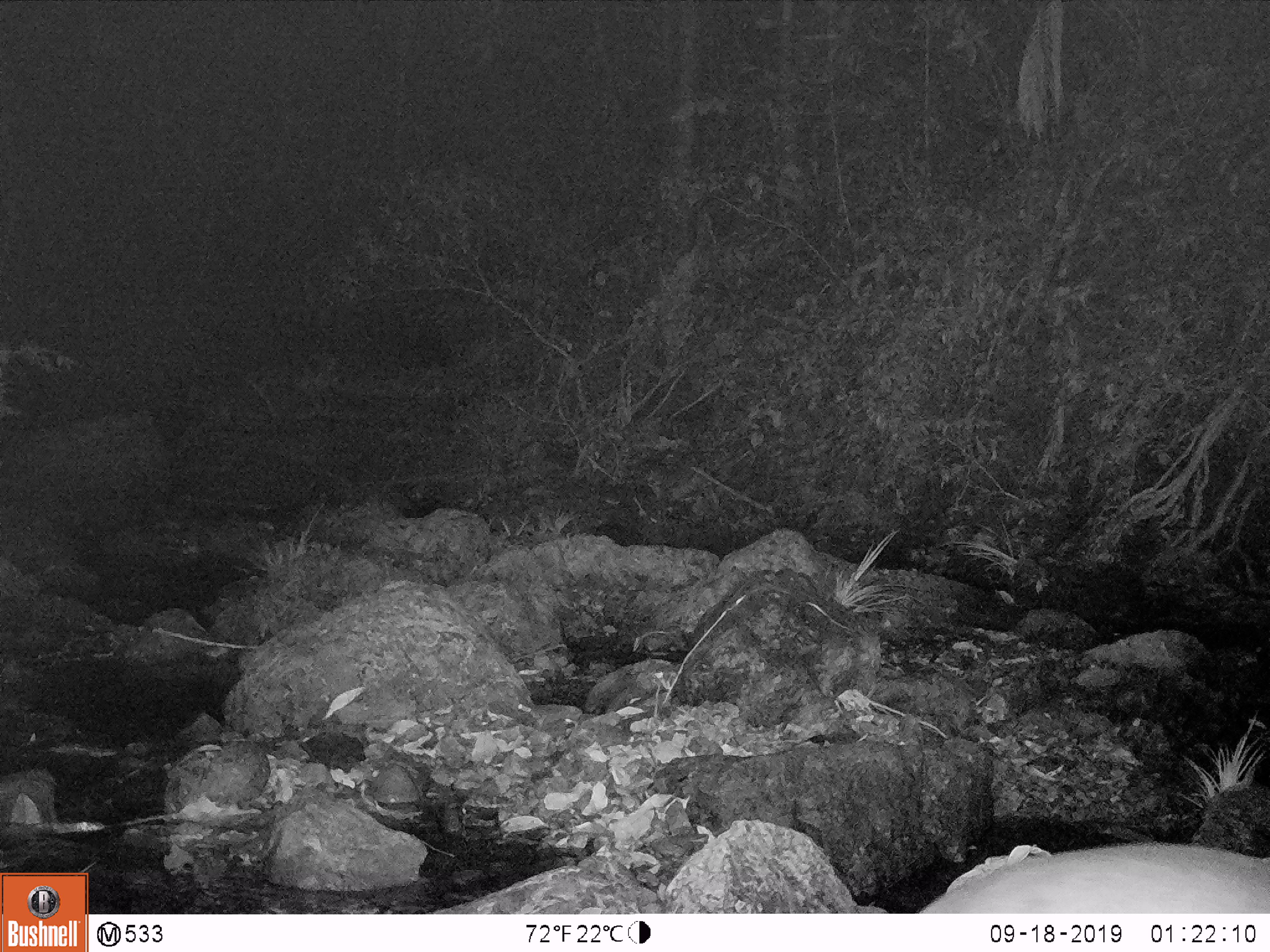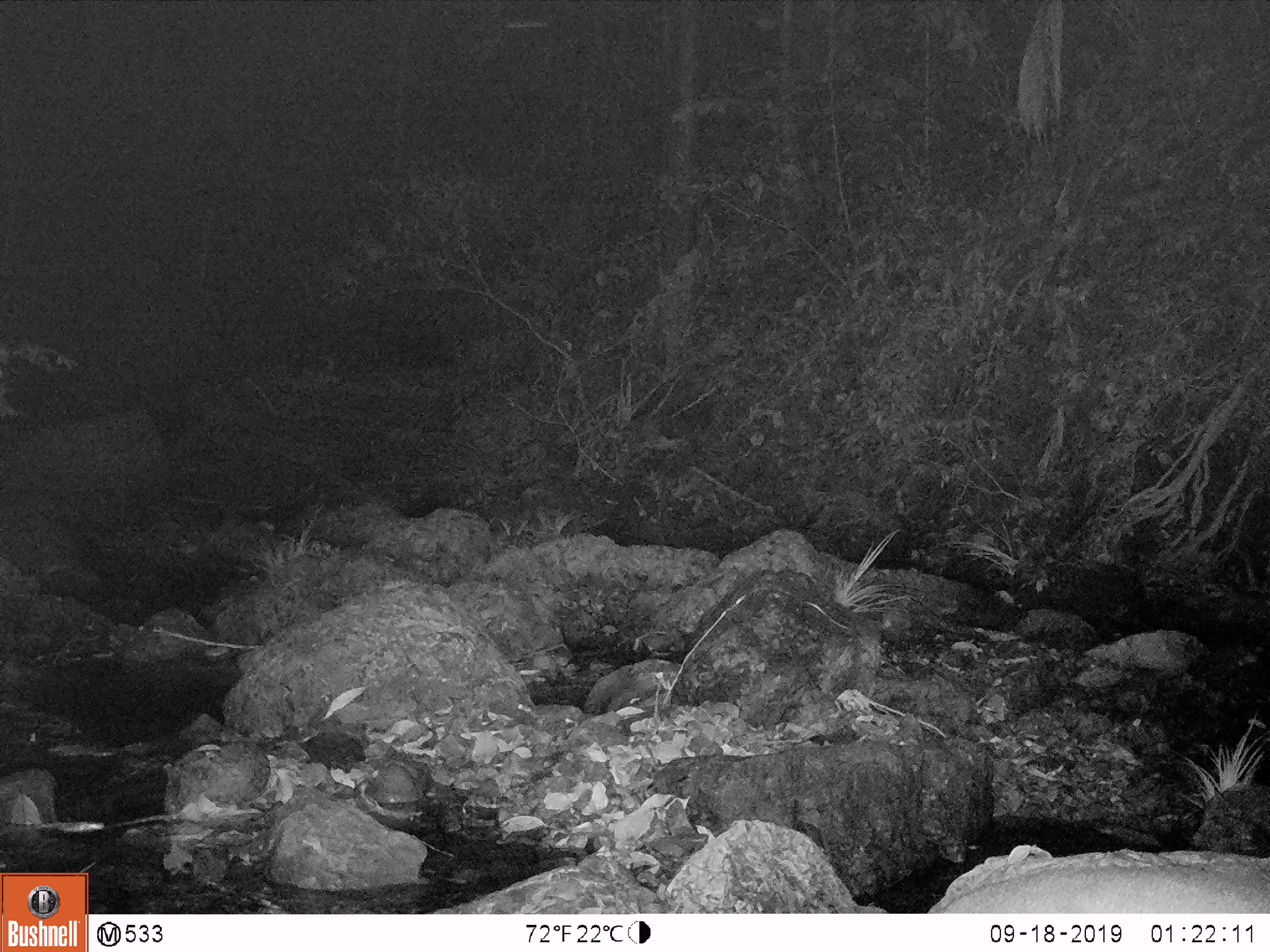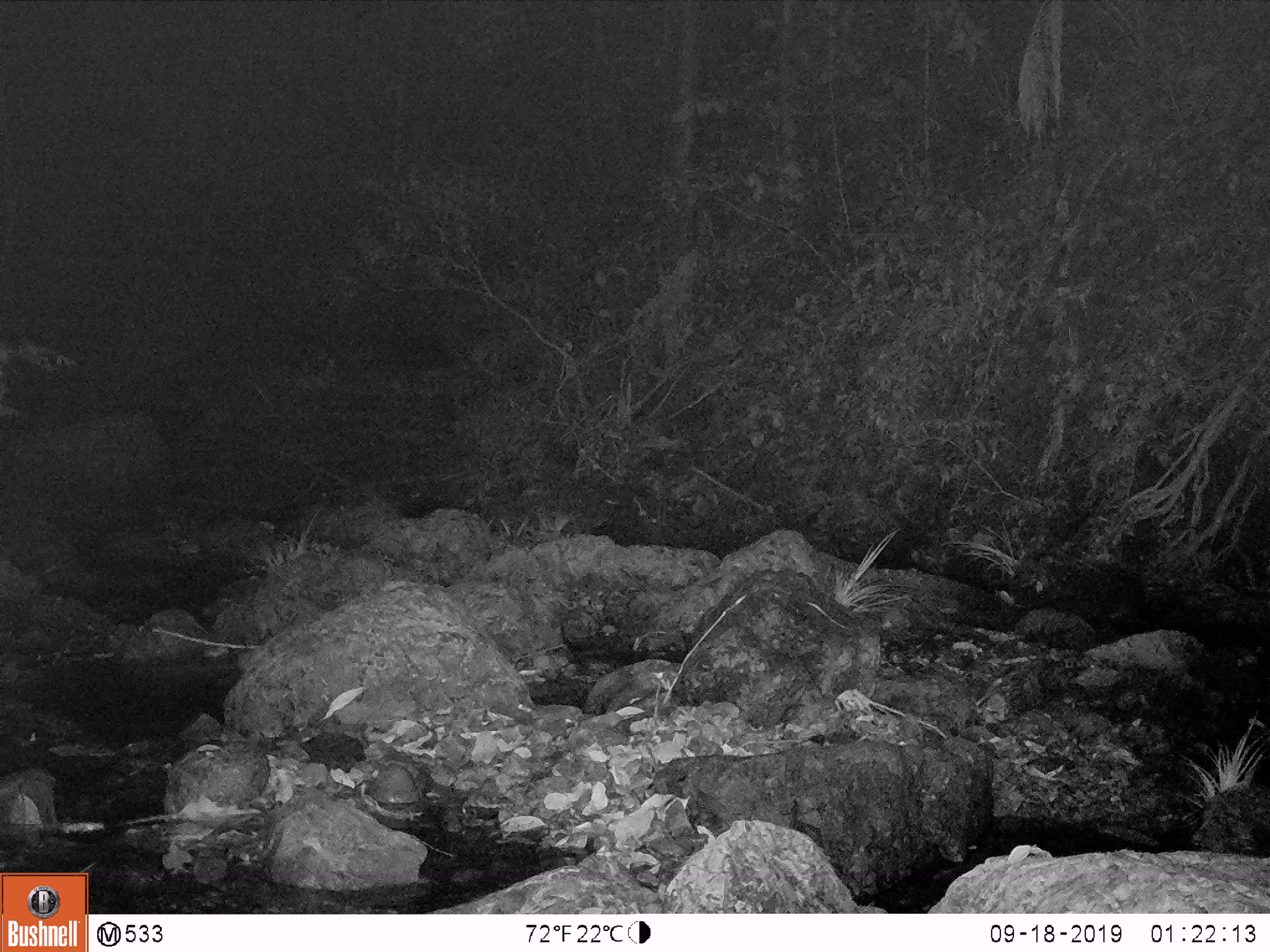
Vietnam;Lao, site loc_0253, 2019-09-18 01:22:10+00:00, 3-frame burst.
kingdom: Animalia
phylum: Chordata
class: Mammalia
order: Artiodactyla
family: Cervidae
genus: Muntiacus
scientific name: Muntiacus vuquangensis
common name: large-antlered muntjac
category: large antlered muntjac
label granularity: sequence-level